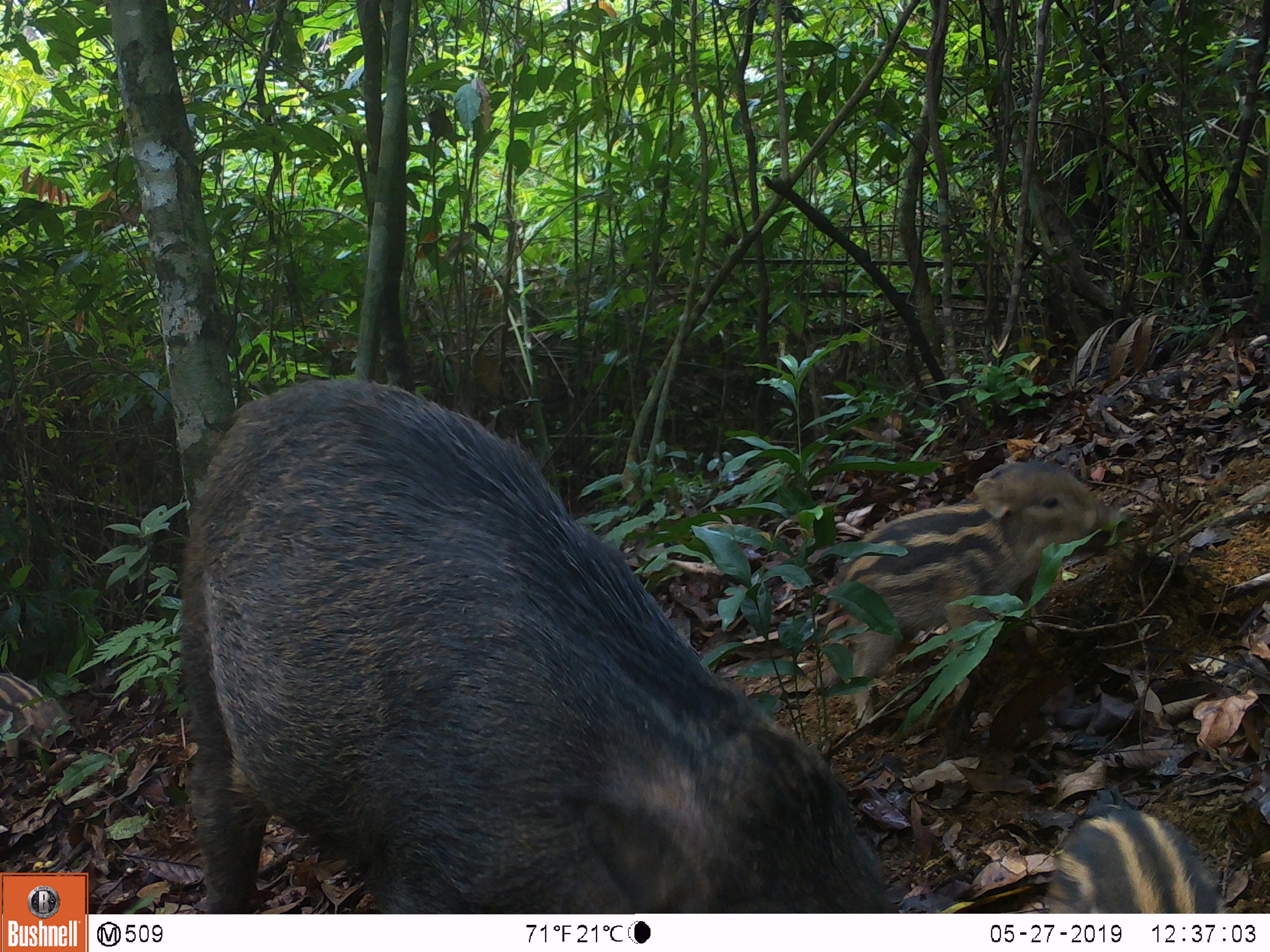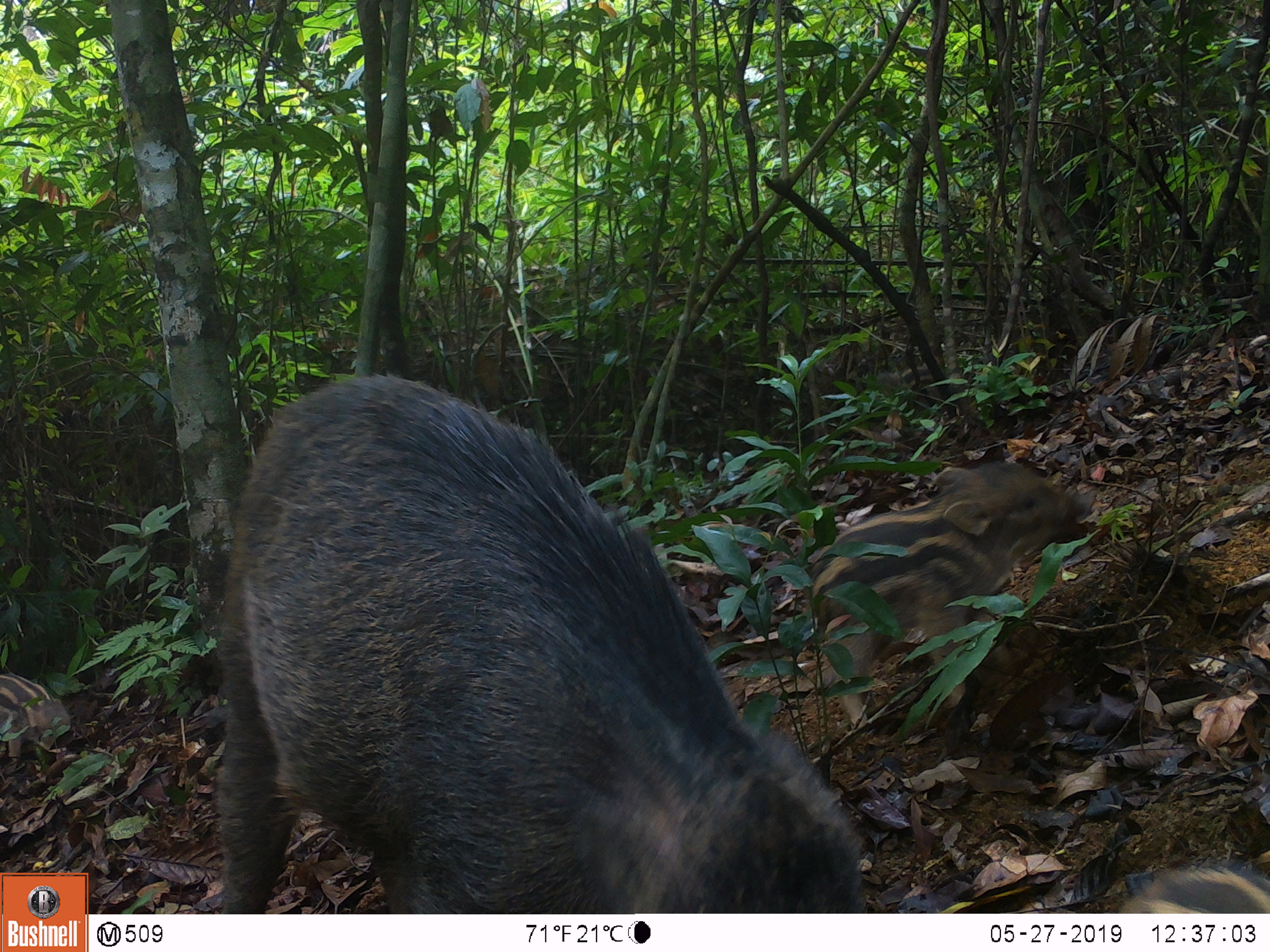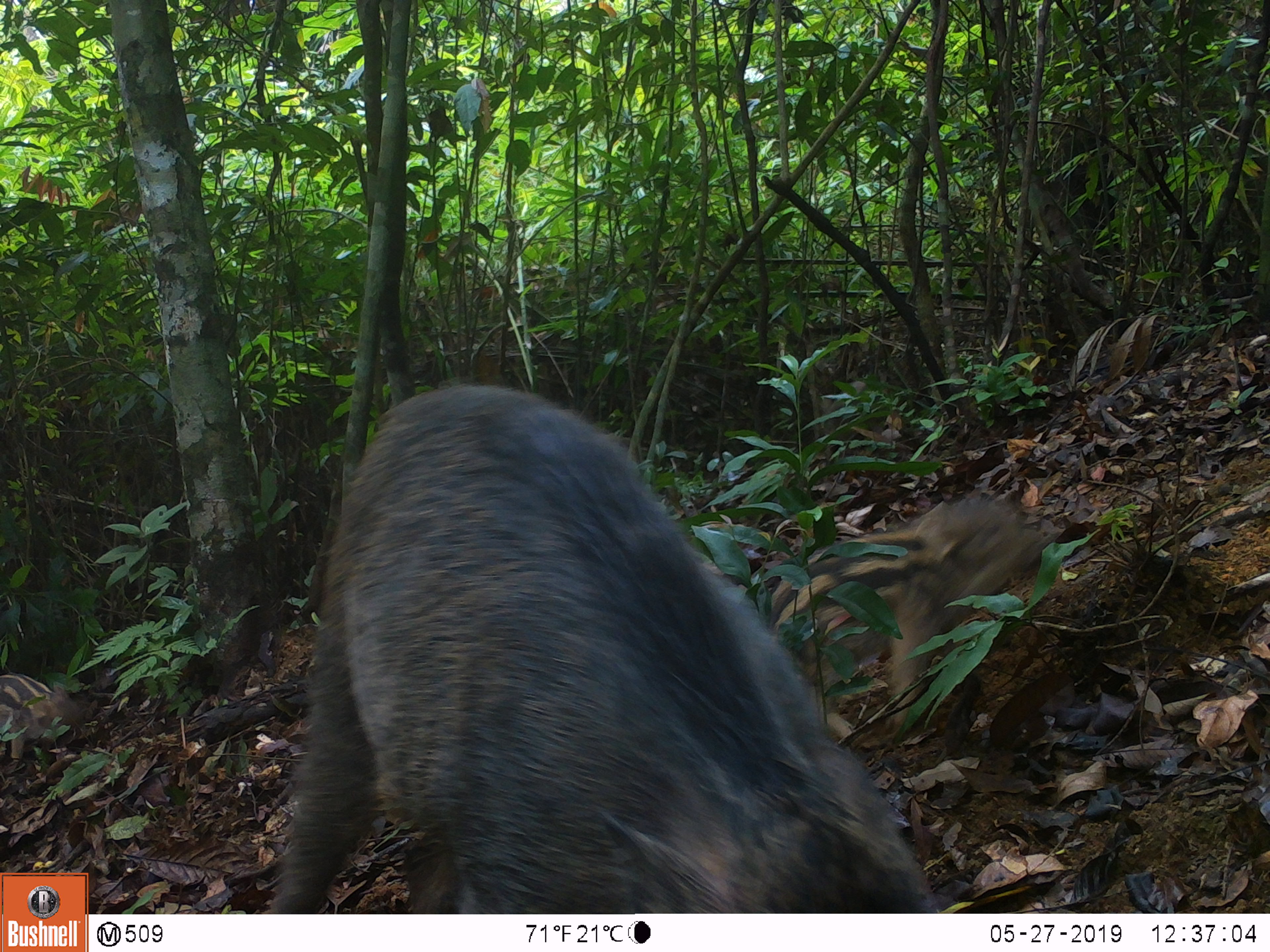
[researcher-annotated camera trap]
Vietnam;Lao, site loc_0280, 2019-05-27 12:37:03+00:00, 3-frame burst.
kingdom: Animalia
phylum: Chordata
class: Mammalia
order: Artiodactyla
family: Suidae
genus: Sus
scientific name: Sus scrofa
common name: eurasian wild pig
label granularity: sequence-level